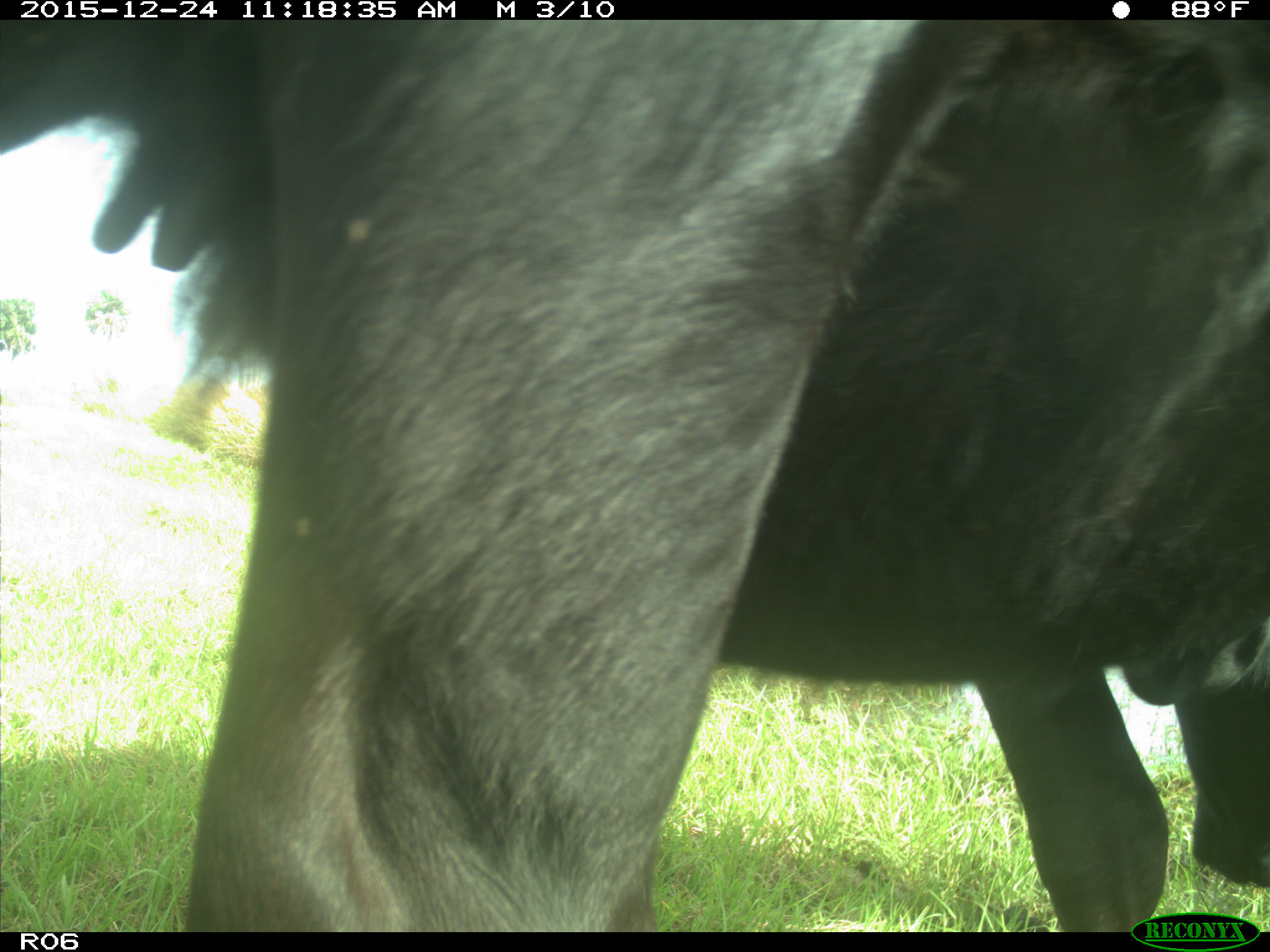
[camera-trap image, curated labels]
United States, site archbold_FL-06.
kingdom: Animalia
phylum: Chordata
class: Mammalia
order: Artiodactyla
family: Bovidae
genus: Bos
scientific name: Bos taurus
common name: domestic cow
Bos taurus (domestic cow).